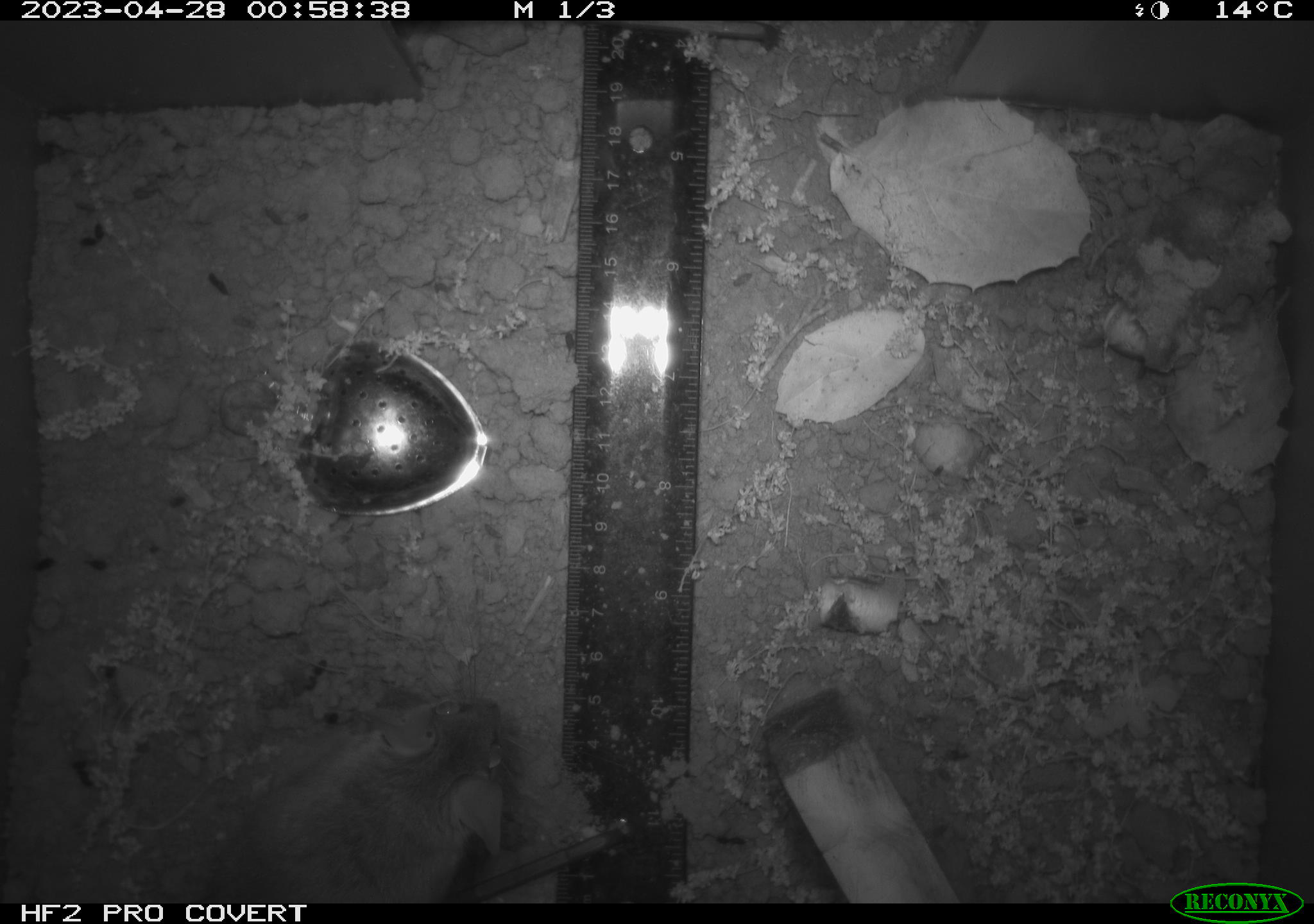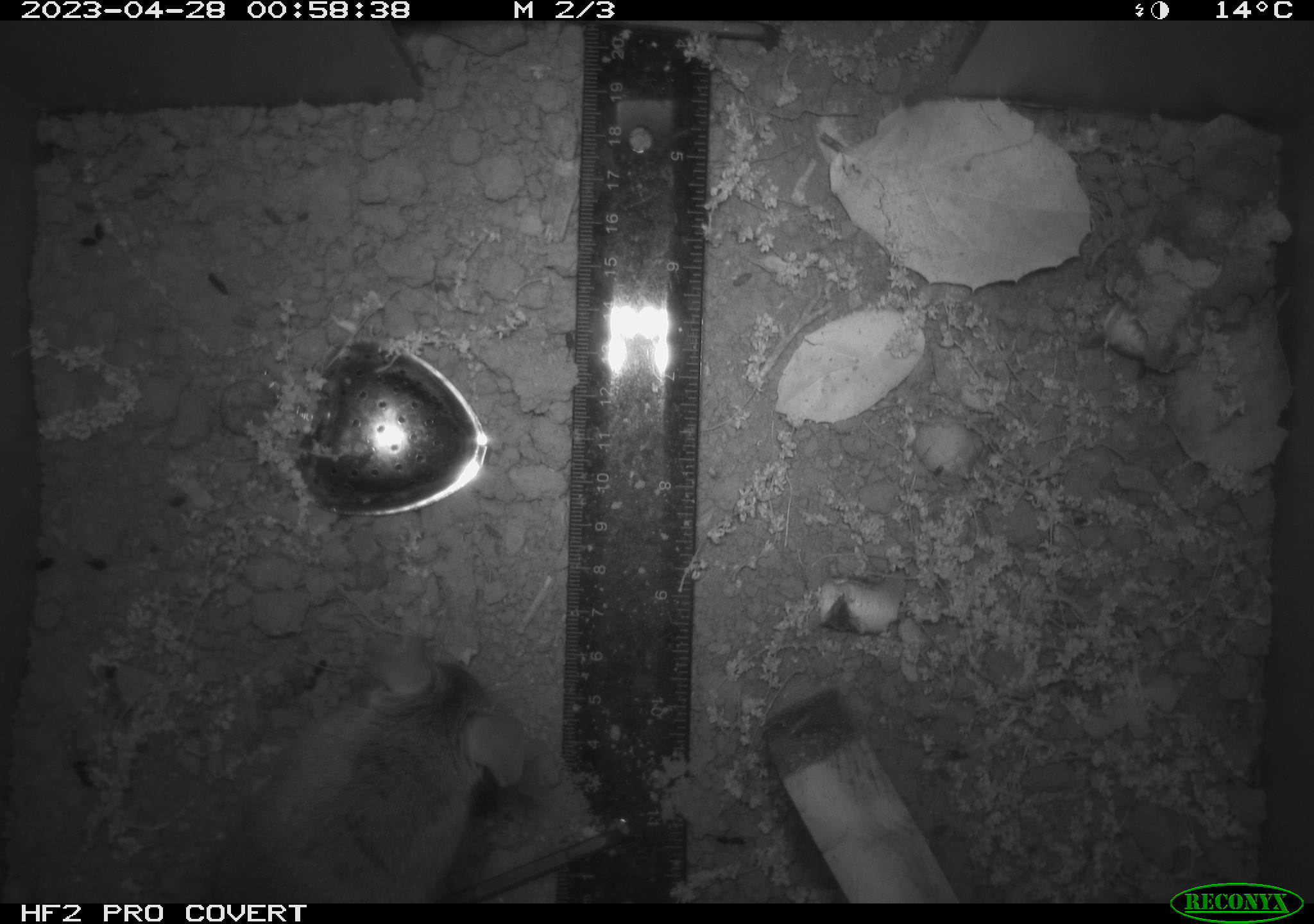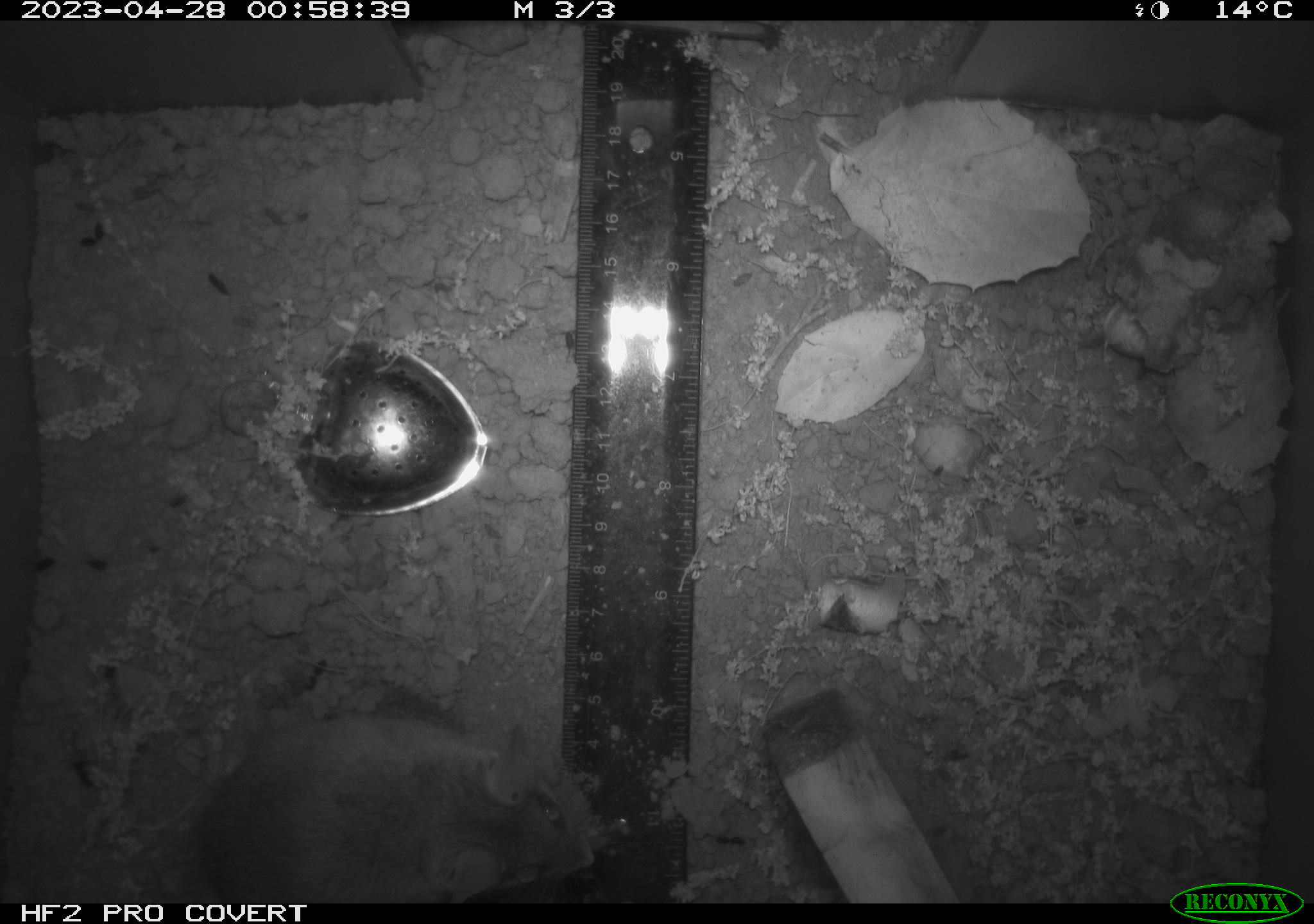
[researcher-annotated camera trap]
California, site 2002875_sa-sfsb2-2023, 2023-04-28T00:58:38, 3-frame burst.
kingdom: Animalia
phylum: Chordata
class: Mammalia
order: Rodentia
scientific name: Rodentia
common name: mouse species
Mouse species (Rodentia).